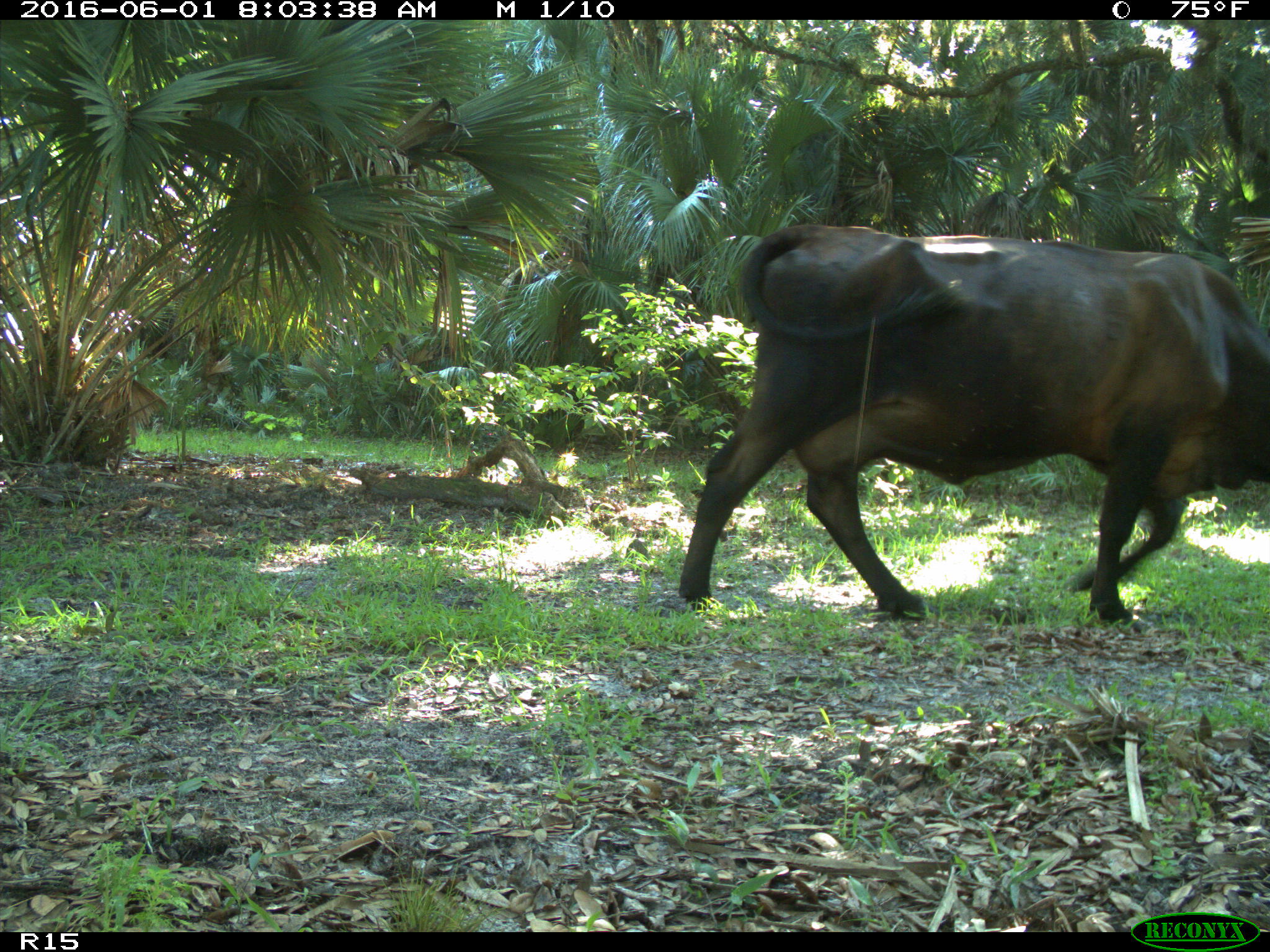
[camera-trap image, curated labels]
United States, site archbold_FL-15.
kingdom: Animalia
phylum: Chordata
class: Mammalia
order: Artiodactyla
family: Bovidae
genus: Bos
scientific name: Bos taurus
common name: domestic cow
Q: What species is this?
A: Bos taurus (domestic cow).